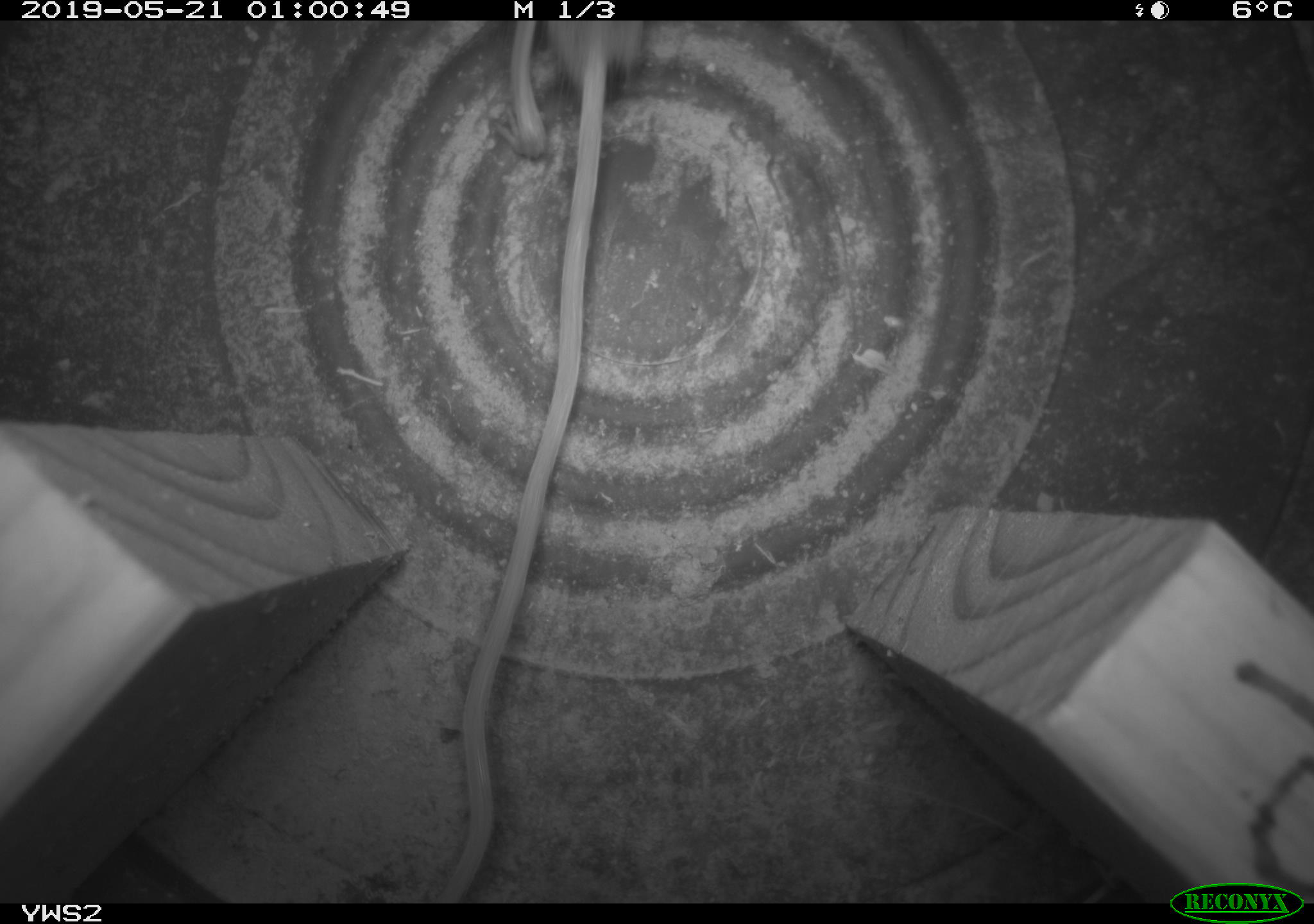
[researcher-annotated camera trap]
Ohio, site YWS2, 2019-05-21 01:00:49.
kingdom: Animalia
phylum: Chordata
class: Mammalia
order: Rodentia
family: Zapodidae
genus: Napaeozapus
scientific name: Napaeozapus insignis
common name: woodland jumping mouse